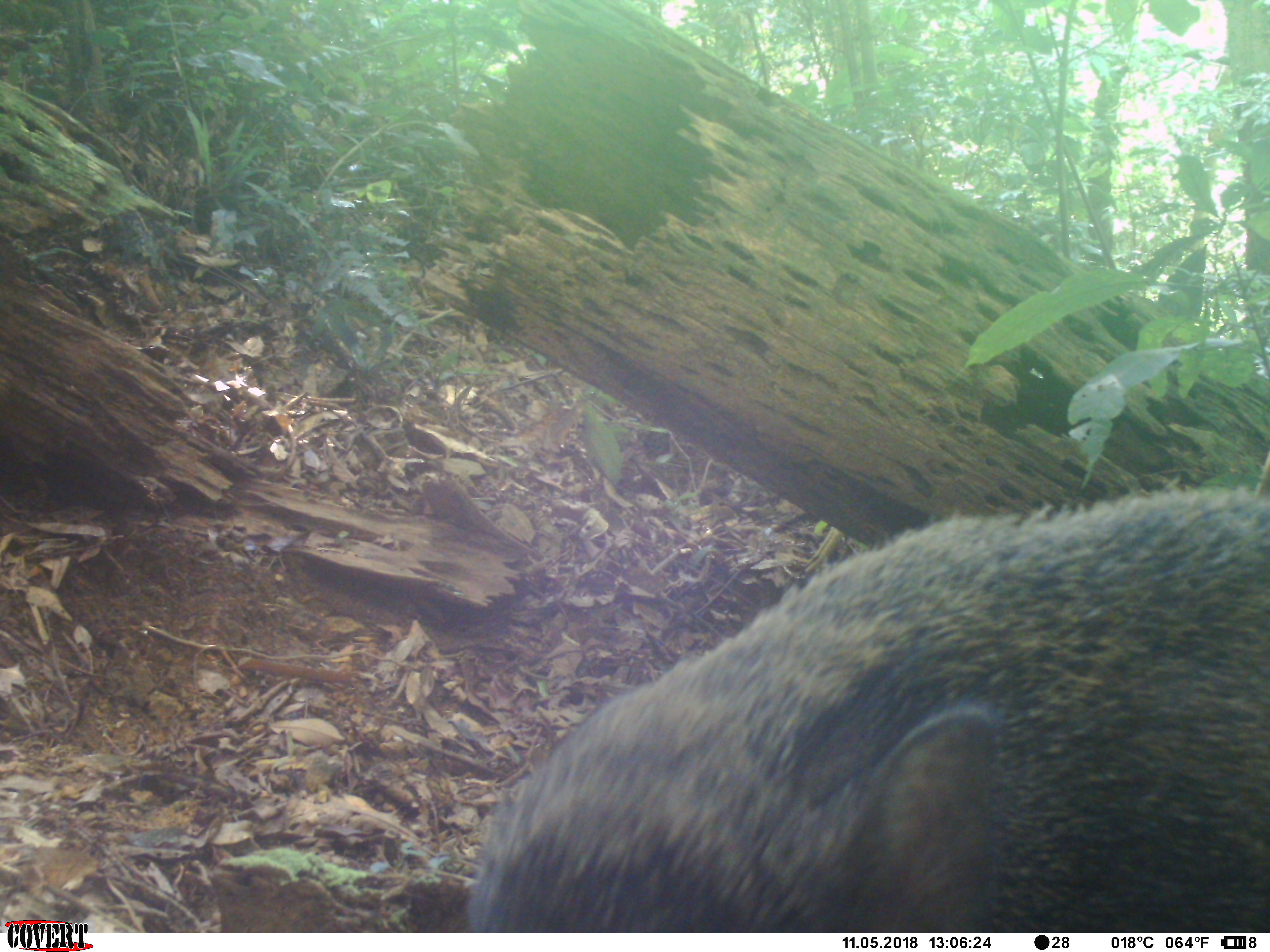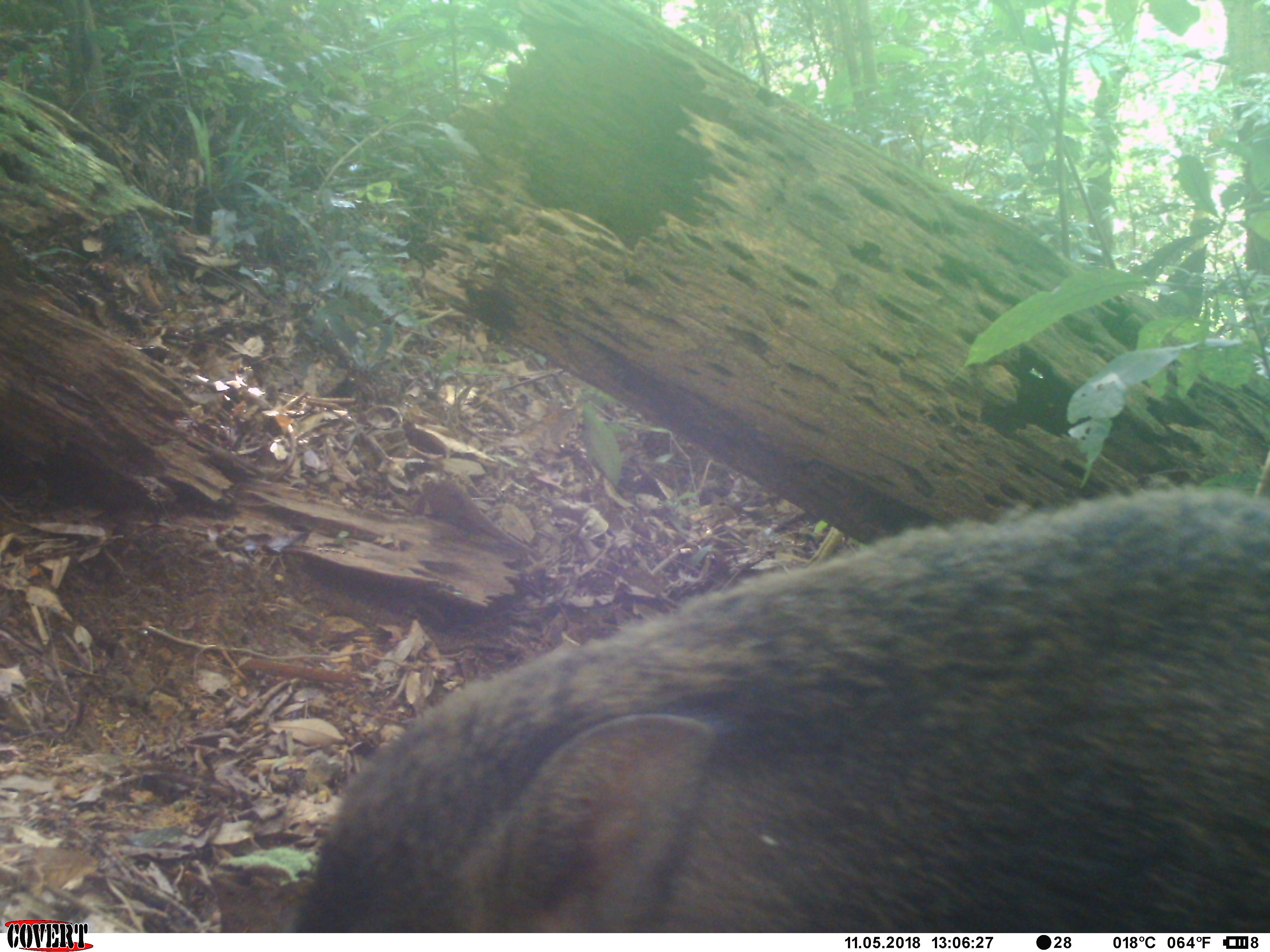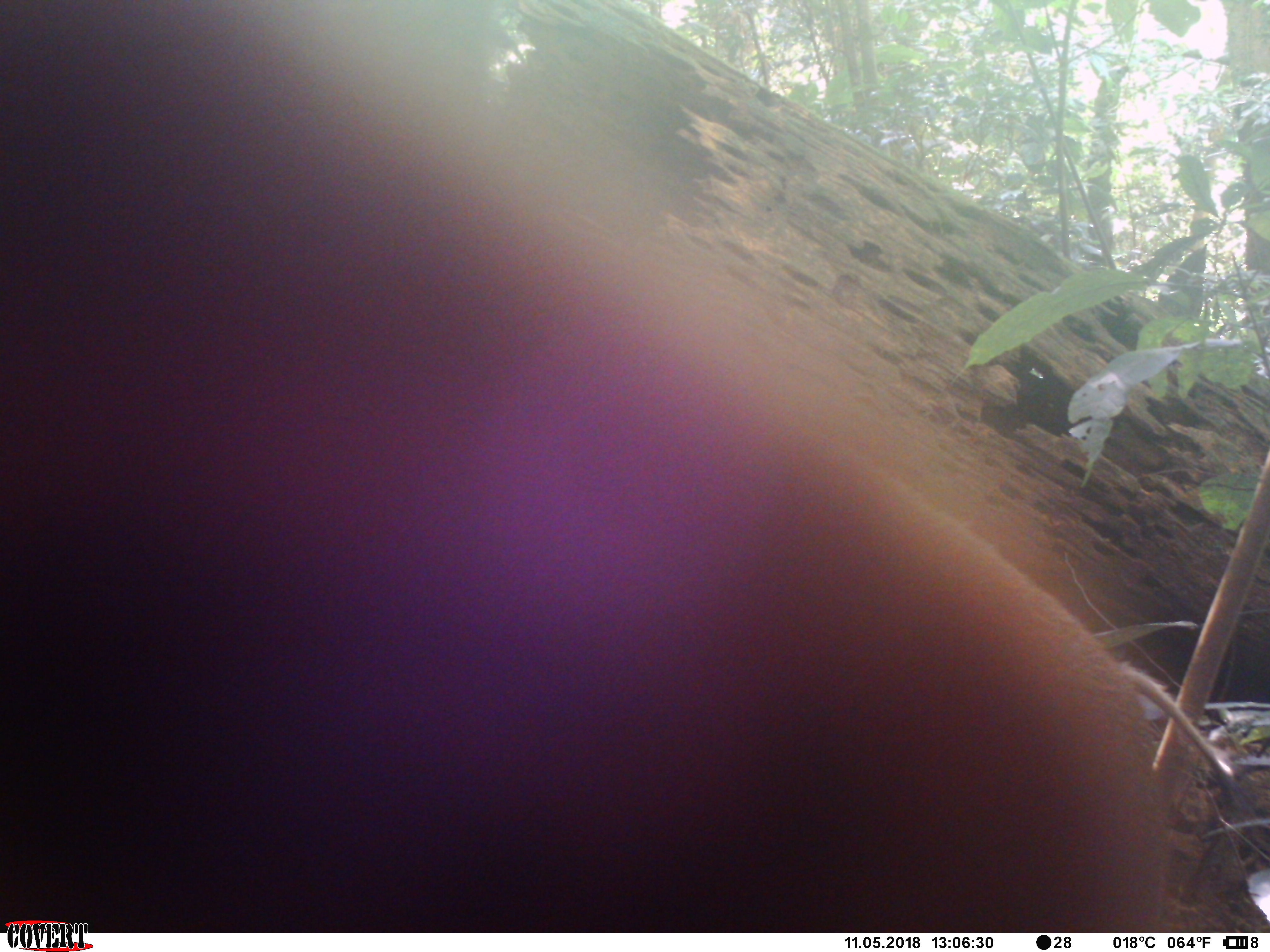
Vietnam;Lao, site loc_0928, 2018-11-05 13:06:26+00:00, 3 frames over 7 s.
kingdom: Animalia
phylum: Chordata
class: Mammalia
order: Artiodactyla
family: Suidae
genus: Sus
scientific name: Sus scrofa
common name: eurasian wild pig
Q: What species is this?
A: Eurasian wild pig (Sus scrofa).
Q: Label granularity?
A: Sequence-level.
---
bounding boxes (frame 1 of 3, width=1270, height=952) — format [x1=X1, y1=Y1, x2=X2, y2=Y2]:
eurasian wild pig: [x1=464, y1=485, x2=1270, y2=933]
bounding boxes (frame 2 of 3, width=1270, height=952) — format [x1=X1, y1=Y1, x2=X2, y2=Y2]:
eurasian wild pig: [x1=286, y1=486, x2=1270, y2=933]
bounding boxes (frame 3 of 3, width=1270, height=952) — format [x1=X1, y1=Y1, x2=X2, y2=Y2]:
eurasian wild pig: [x1=0, y1=0, x2=1192, y2=933]